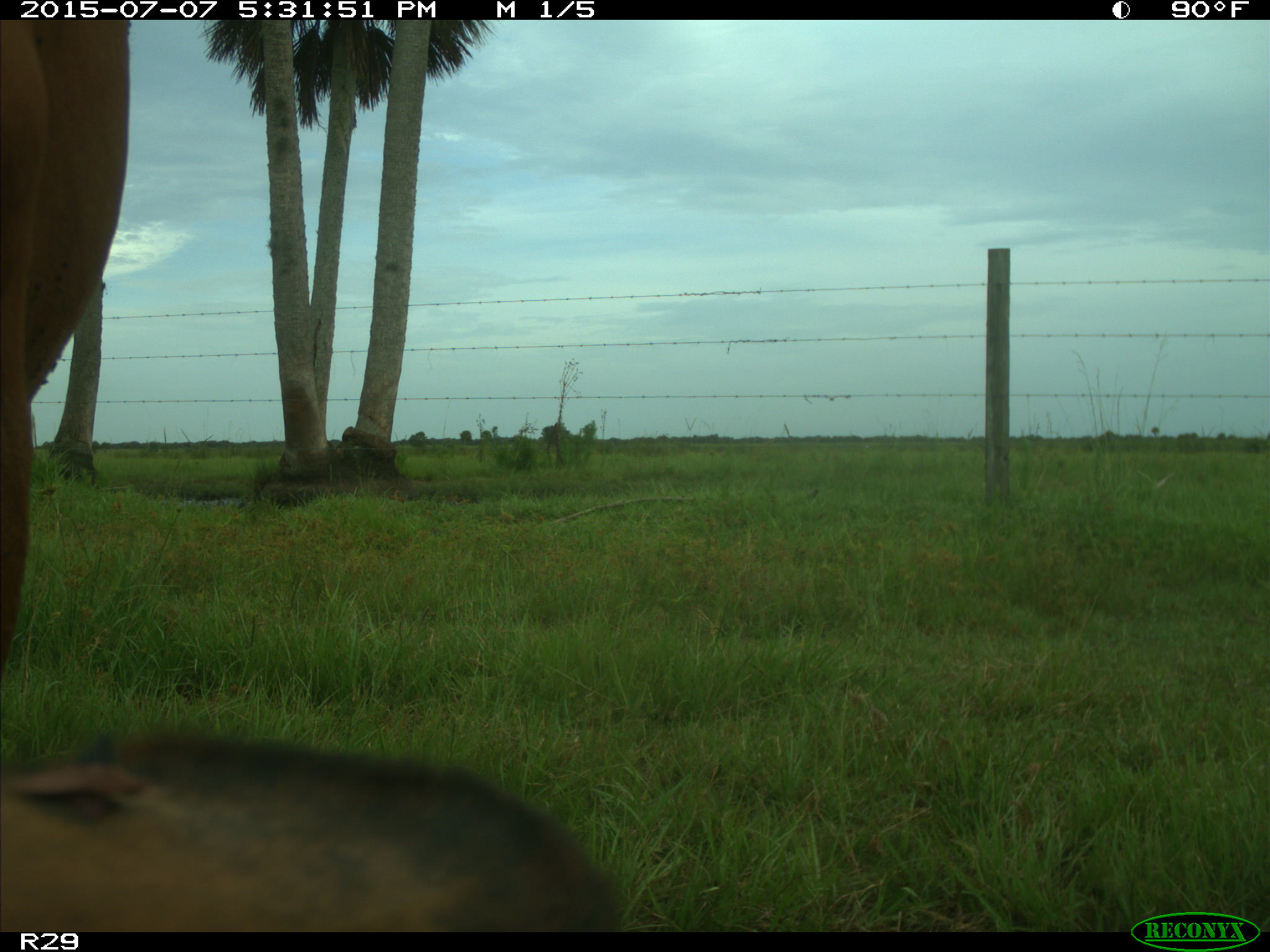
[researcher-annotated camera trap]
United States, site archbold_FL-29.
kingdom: Animalia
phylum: Chordata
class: Mammalia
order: Artiodactyla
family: Bovidae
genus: Bos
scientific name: Bos taurus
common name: domestic cow